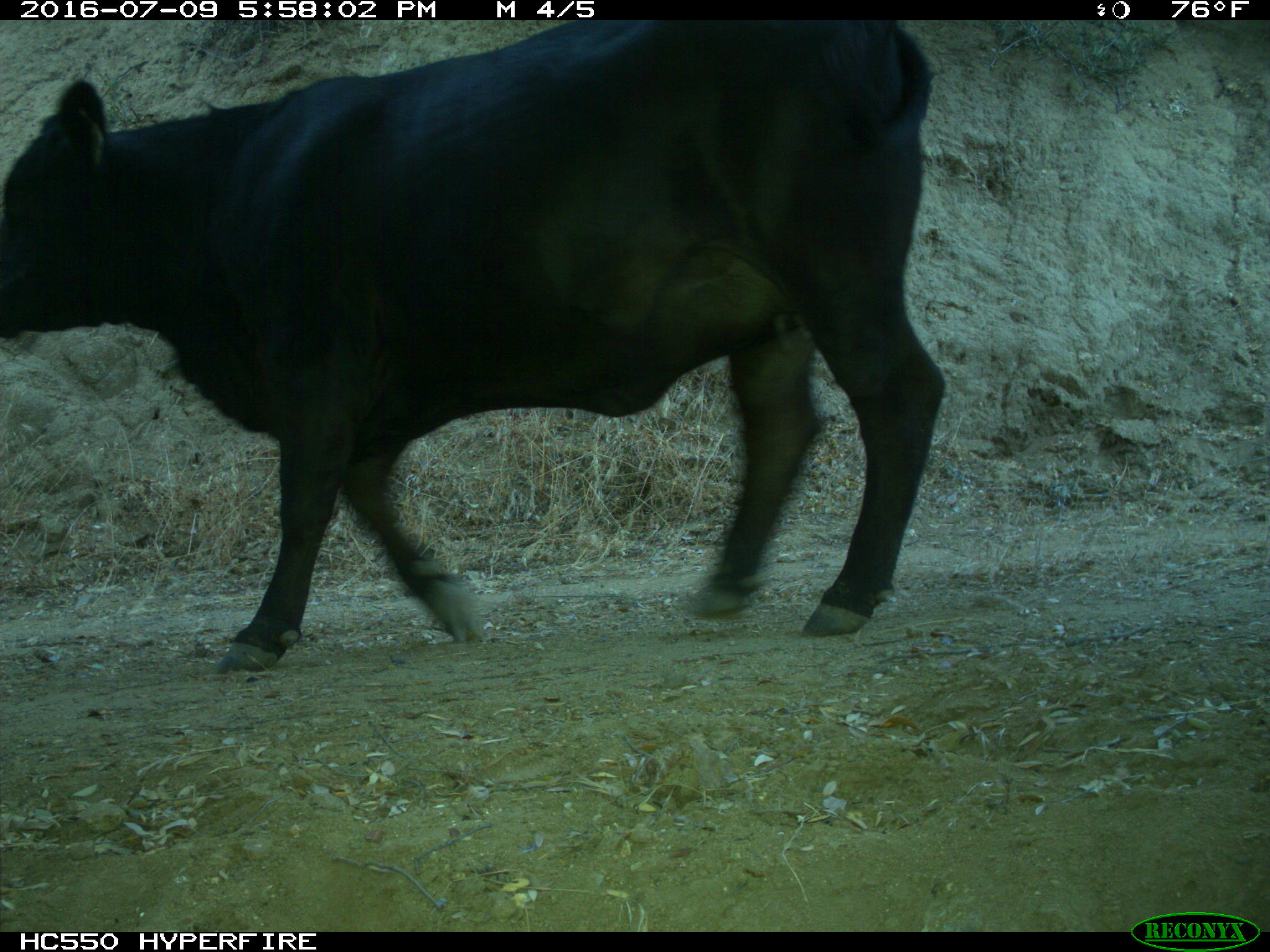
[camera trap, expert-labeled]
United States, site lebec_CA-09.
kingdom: Animalia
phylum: Chordata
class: Mammalia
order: Artiodactyla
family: Bovidae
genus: Bos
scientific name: Bos taurus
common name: domestic cow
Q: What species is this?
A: Bos taurus (domestic cow).